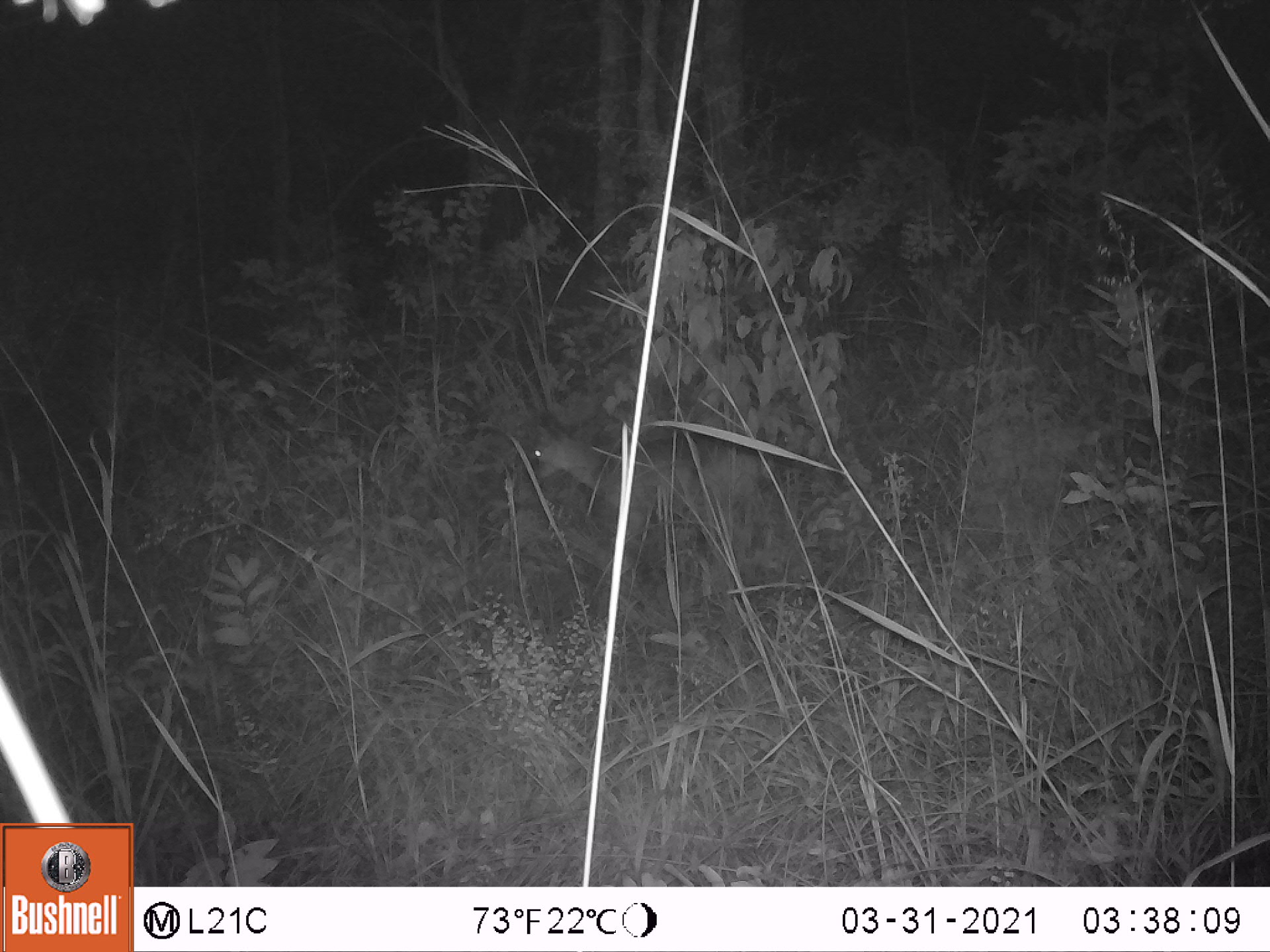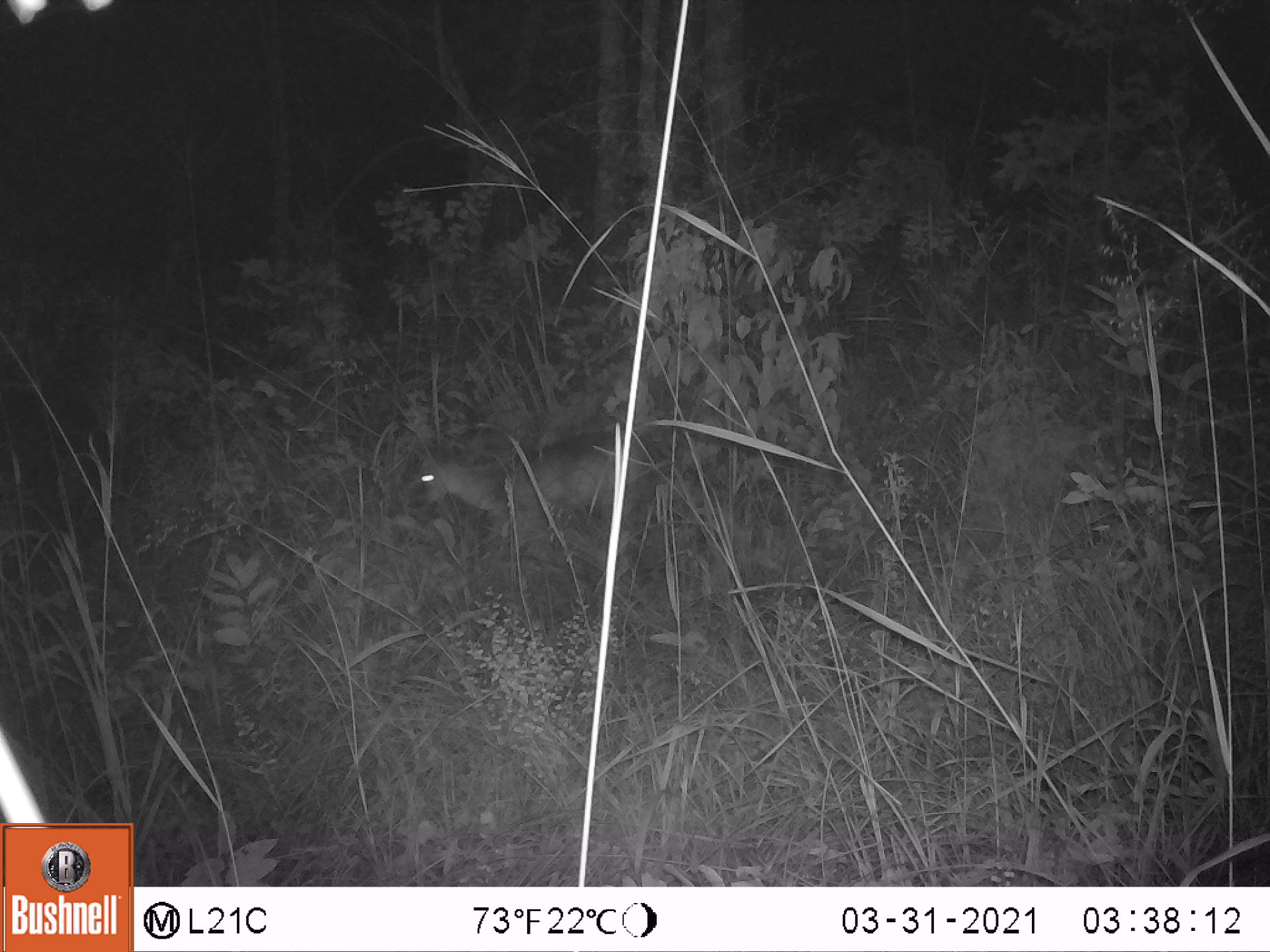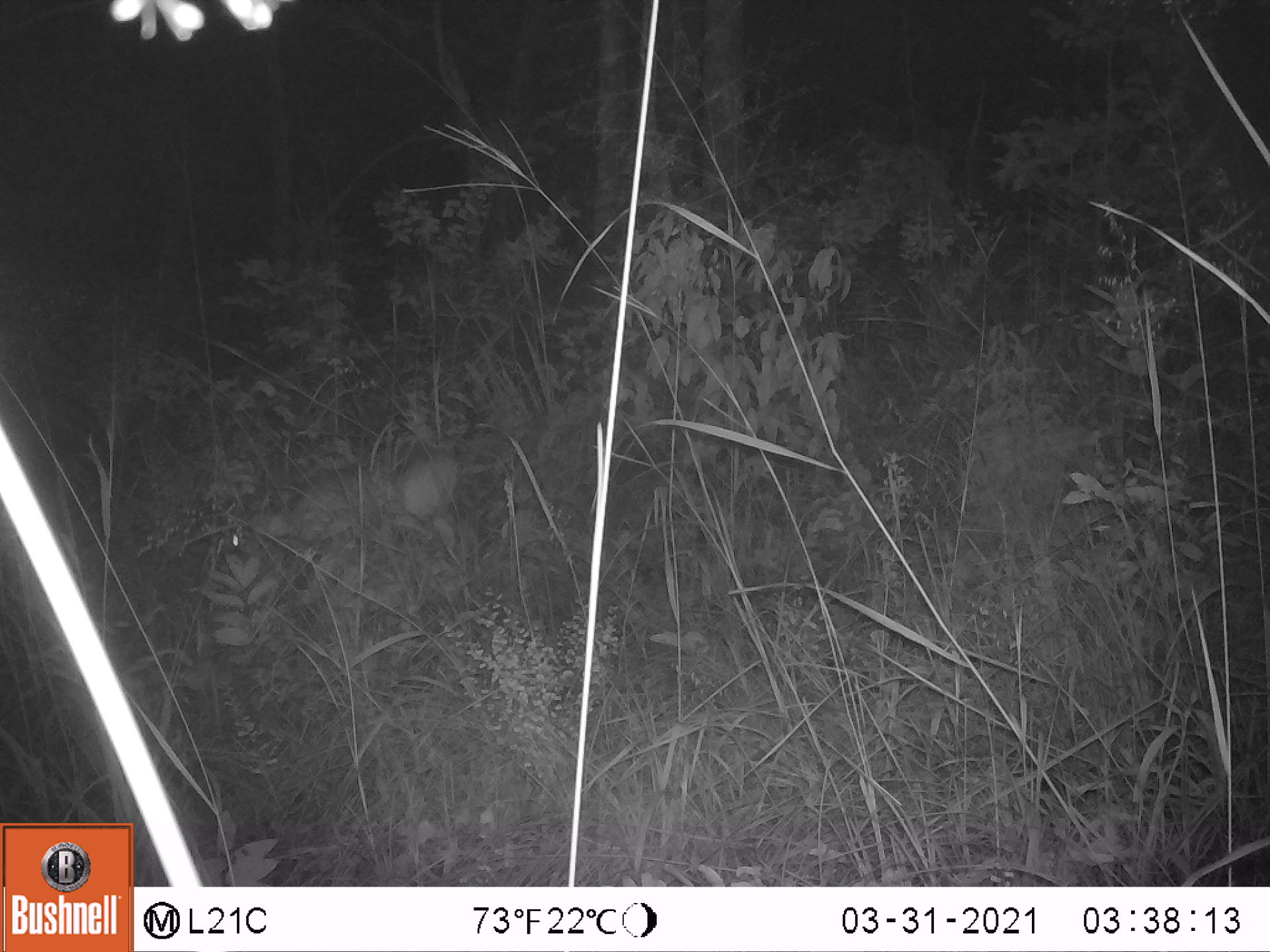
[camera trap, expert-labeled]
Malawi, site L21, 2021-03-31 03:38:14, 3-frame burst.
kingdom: Animalia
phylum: Chordata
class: Mammalia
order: Artiodactyla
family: Bovidae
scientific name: Antilopinae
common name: small antelope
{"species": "small antelope (Antilopinae)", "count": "1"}